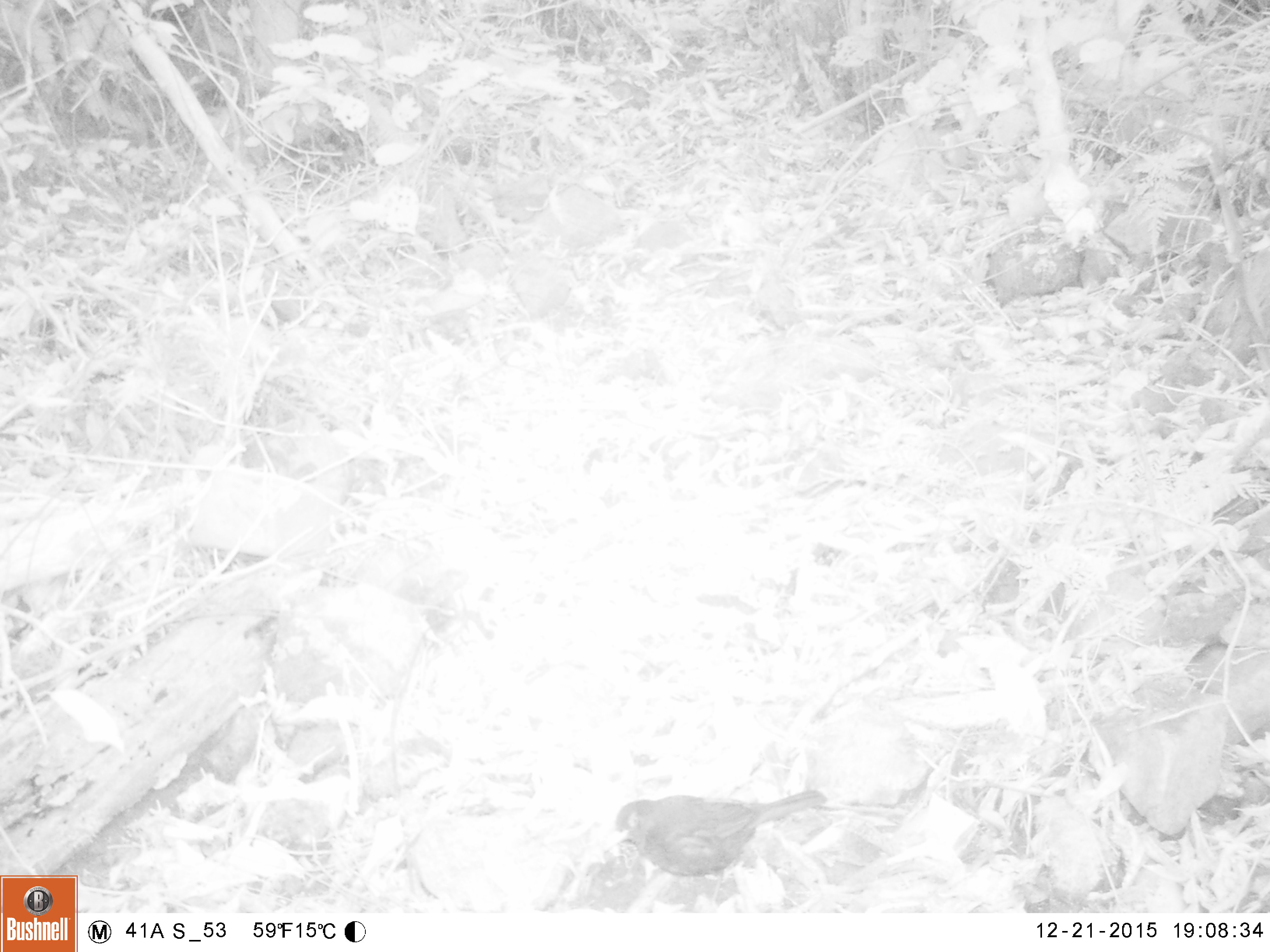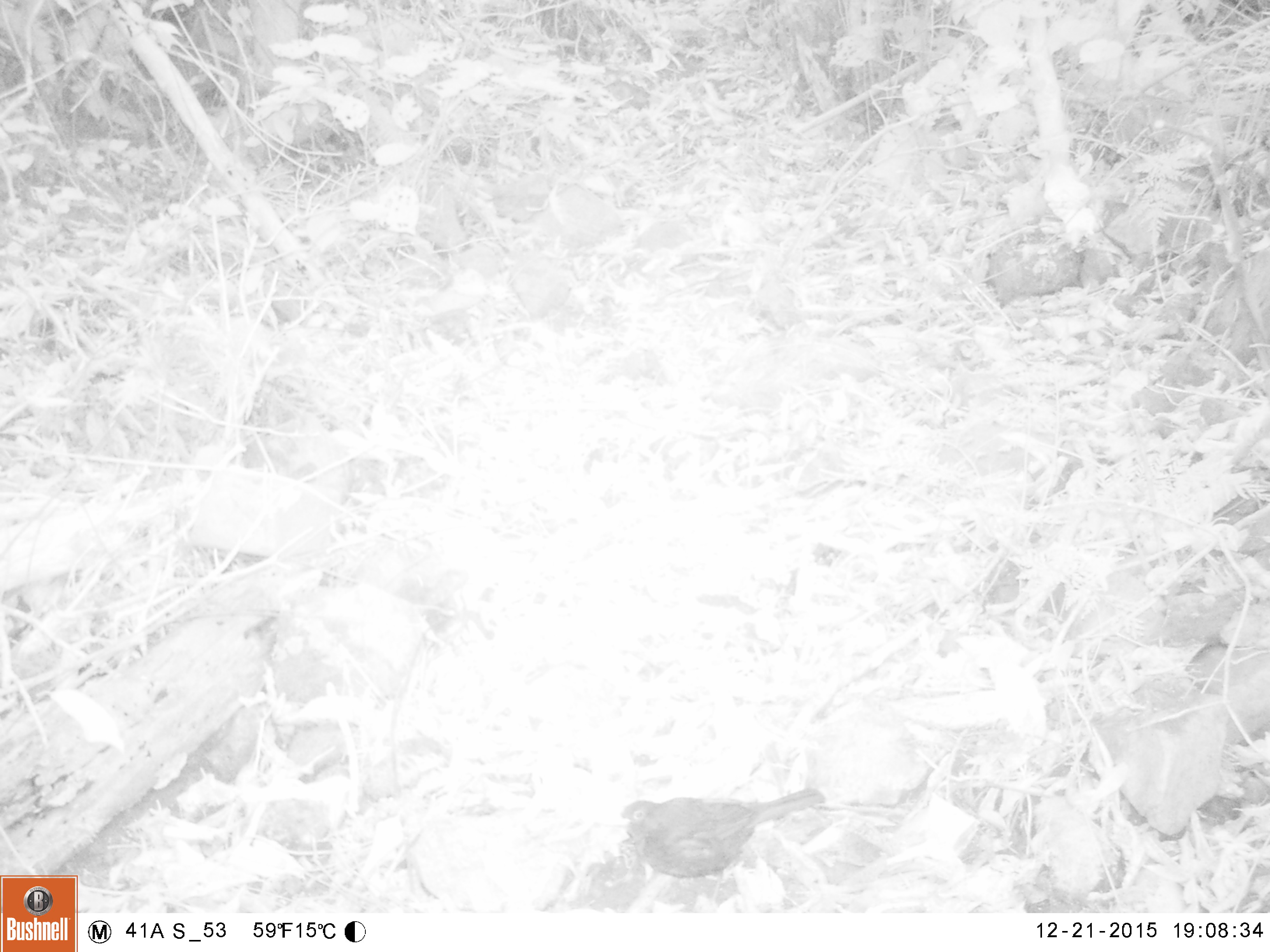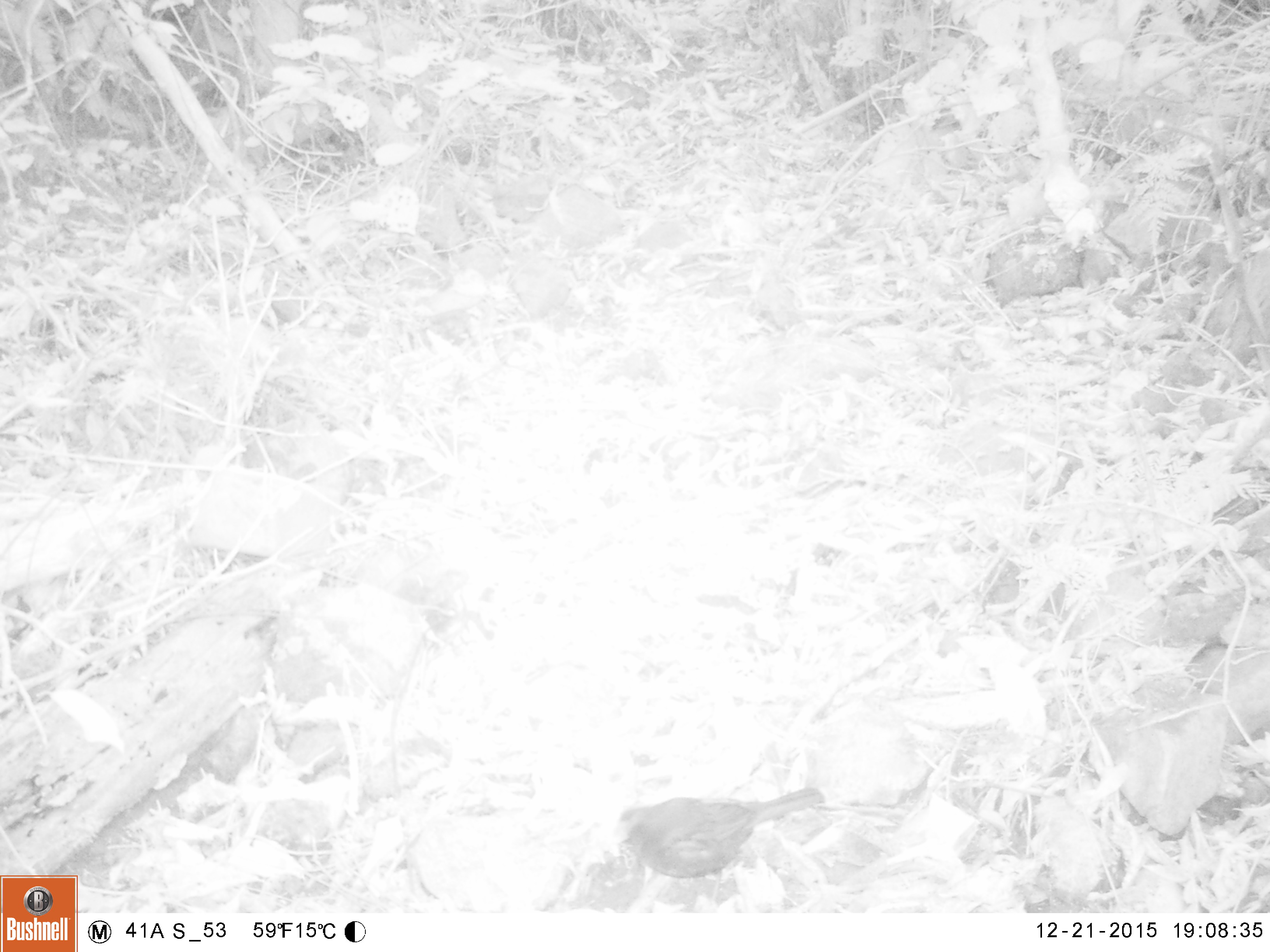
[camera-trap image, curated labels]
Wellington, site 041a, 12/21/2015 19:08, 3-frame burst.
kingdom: Animalia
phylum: Chordata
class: Aves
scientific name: Aves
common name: bird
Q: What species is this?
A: Bird (Aves).